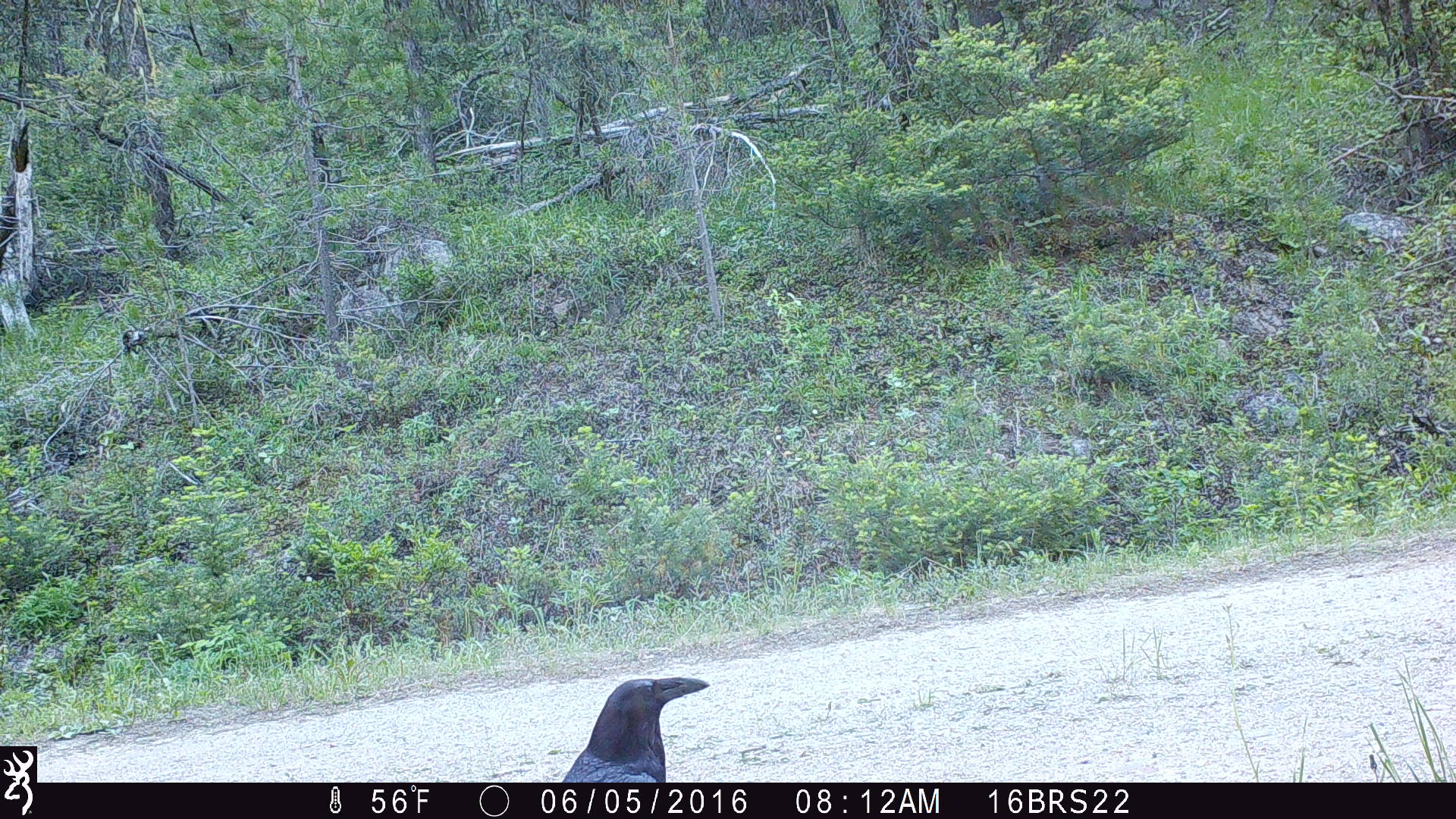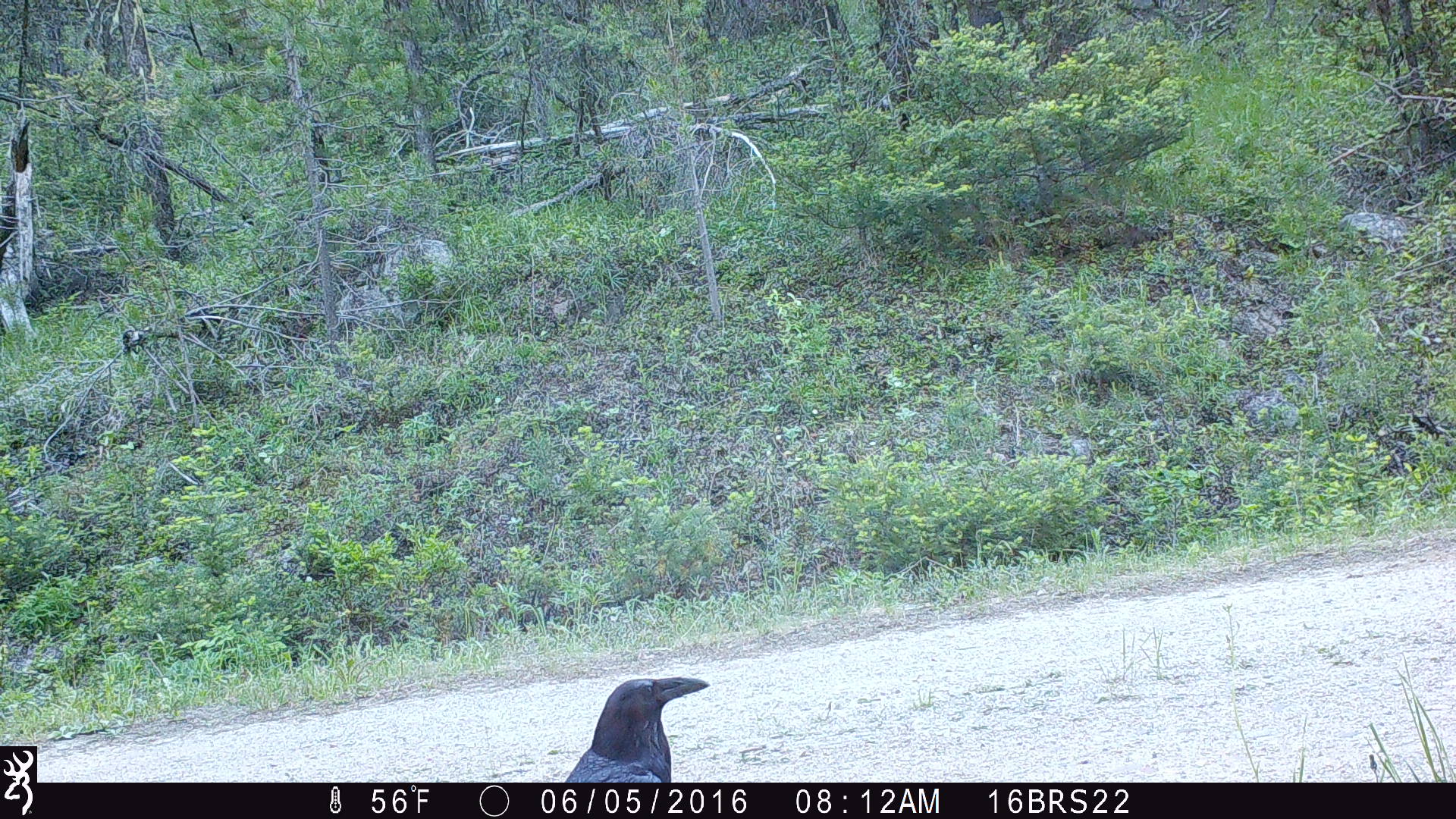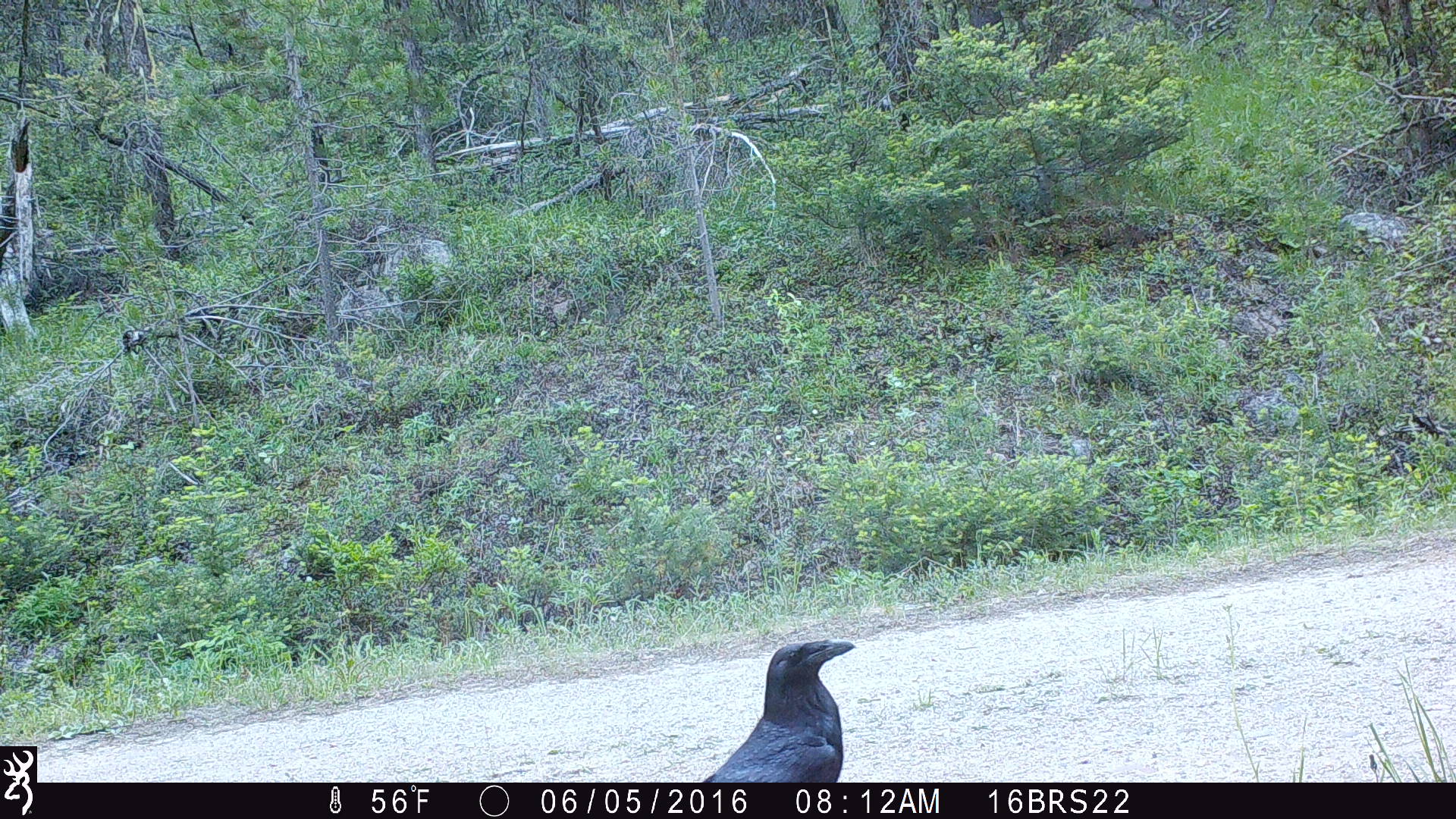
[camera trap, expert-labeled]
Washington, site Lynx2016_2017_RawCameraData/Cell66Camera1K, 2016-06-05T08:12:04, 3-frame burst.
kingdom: Animalia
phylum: Chordata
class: Aves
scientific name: Aves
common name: birds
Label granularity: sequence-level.